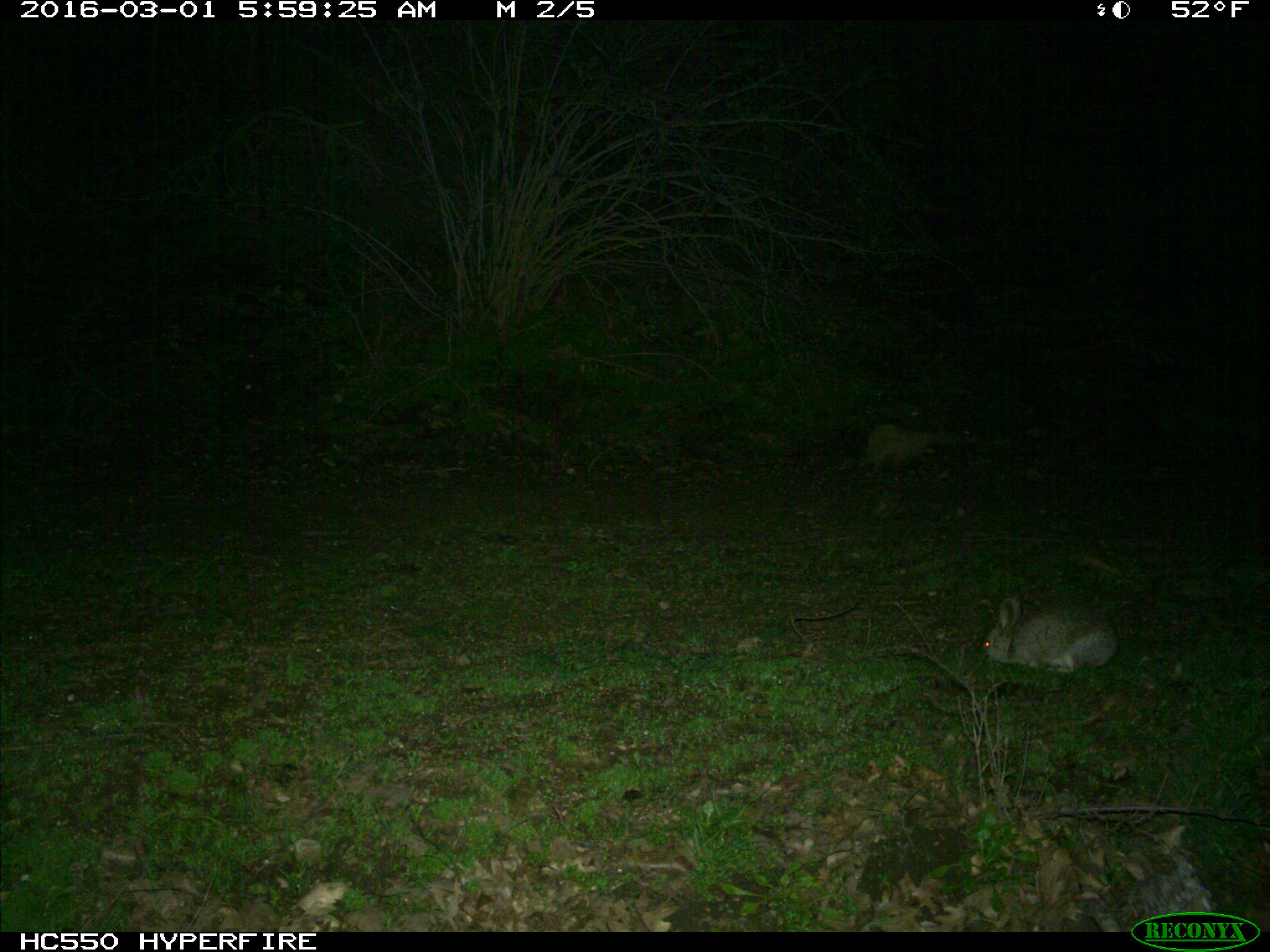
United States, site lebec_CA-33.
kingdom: Animalia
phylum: Chordata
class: Mammalia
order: Lagomorpha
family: Leporidae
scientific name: Leporidae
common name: rabbits and hares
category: unidentified rabbit